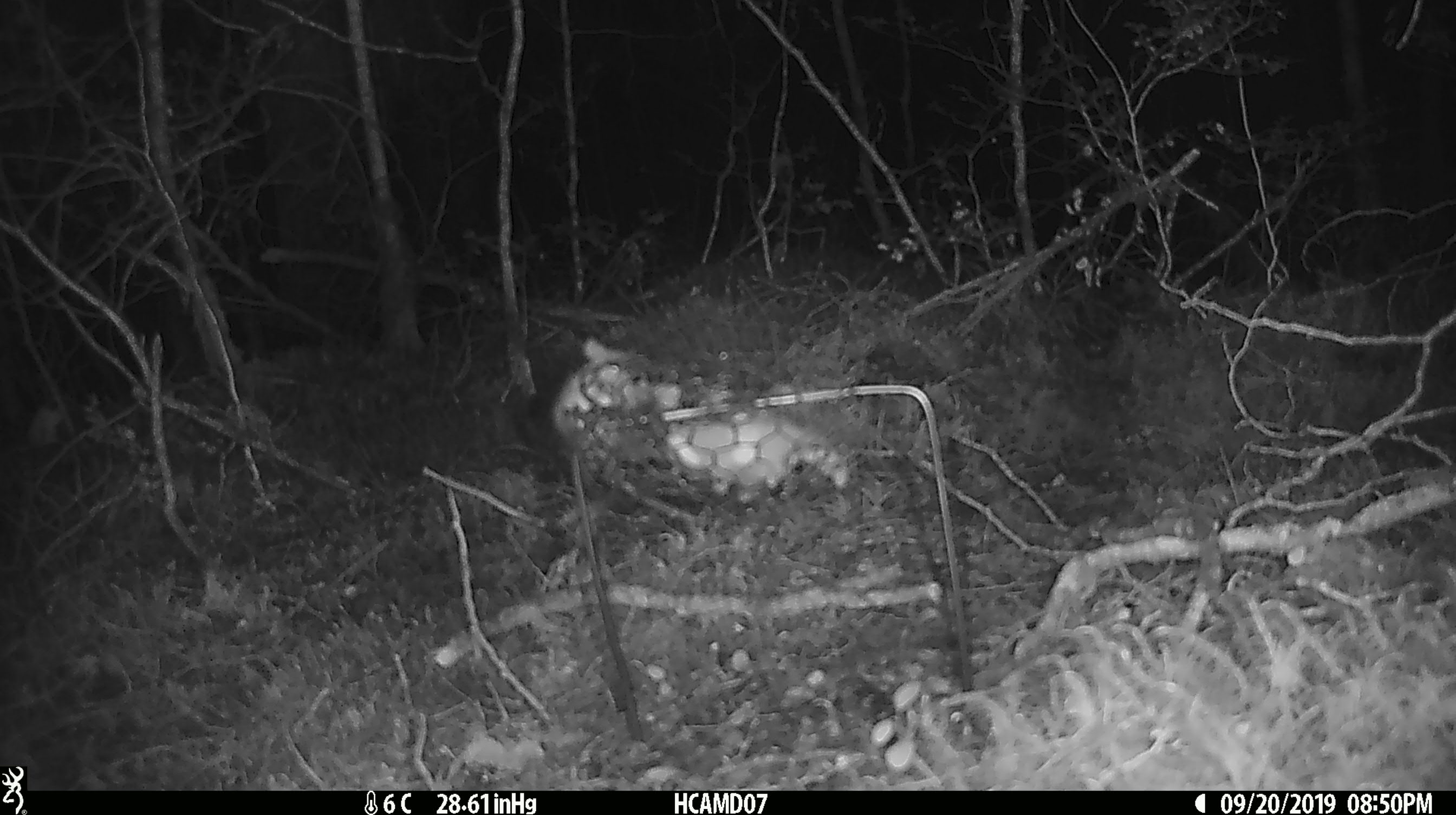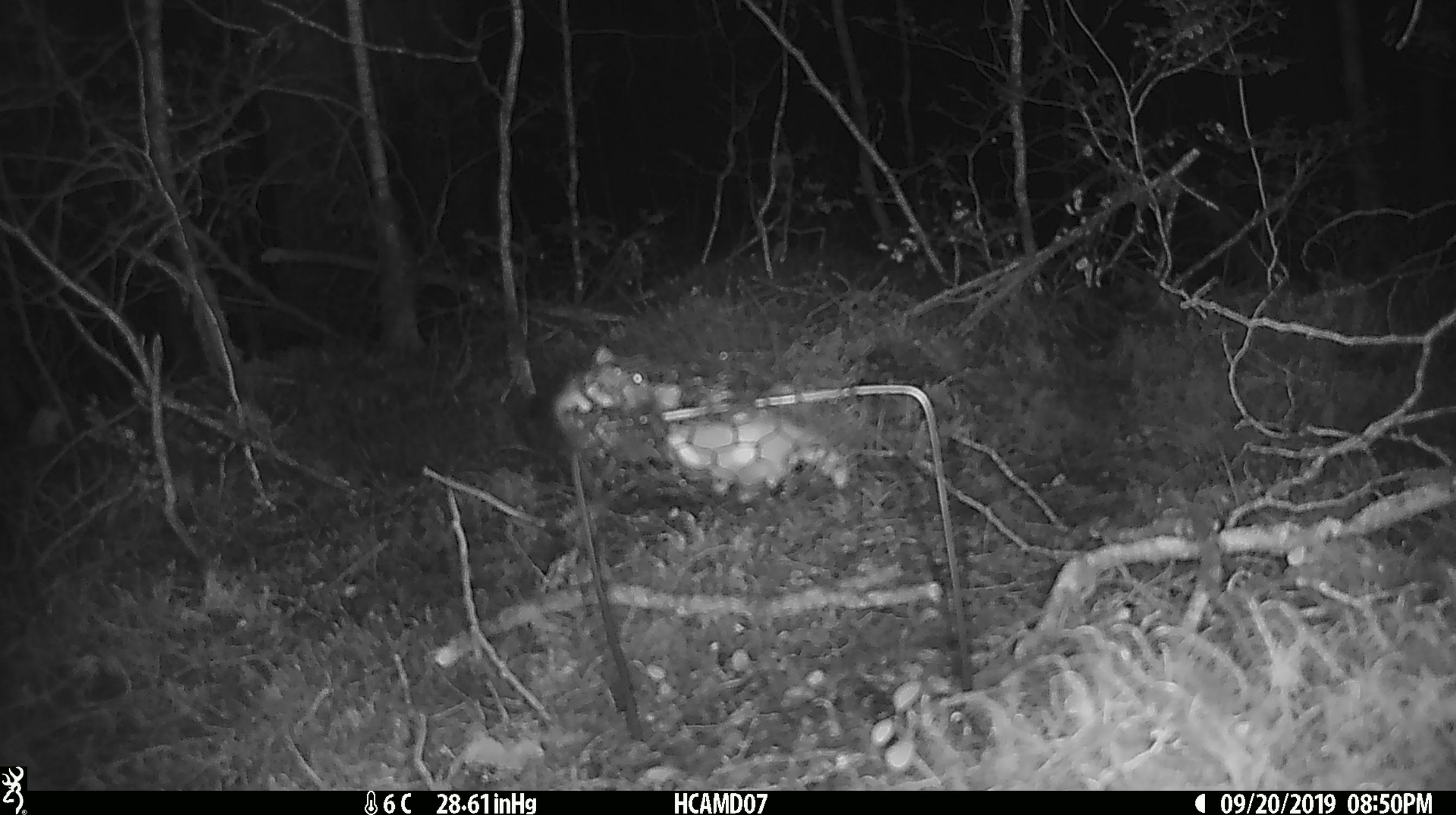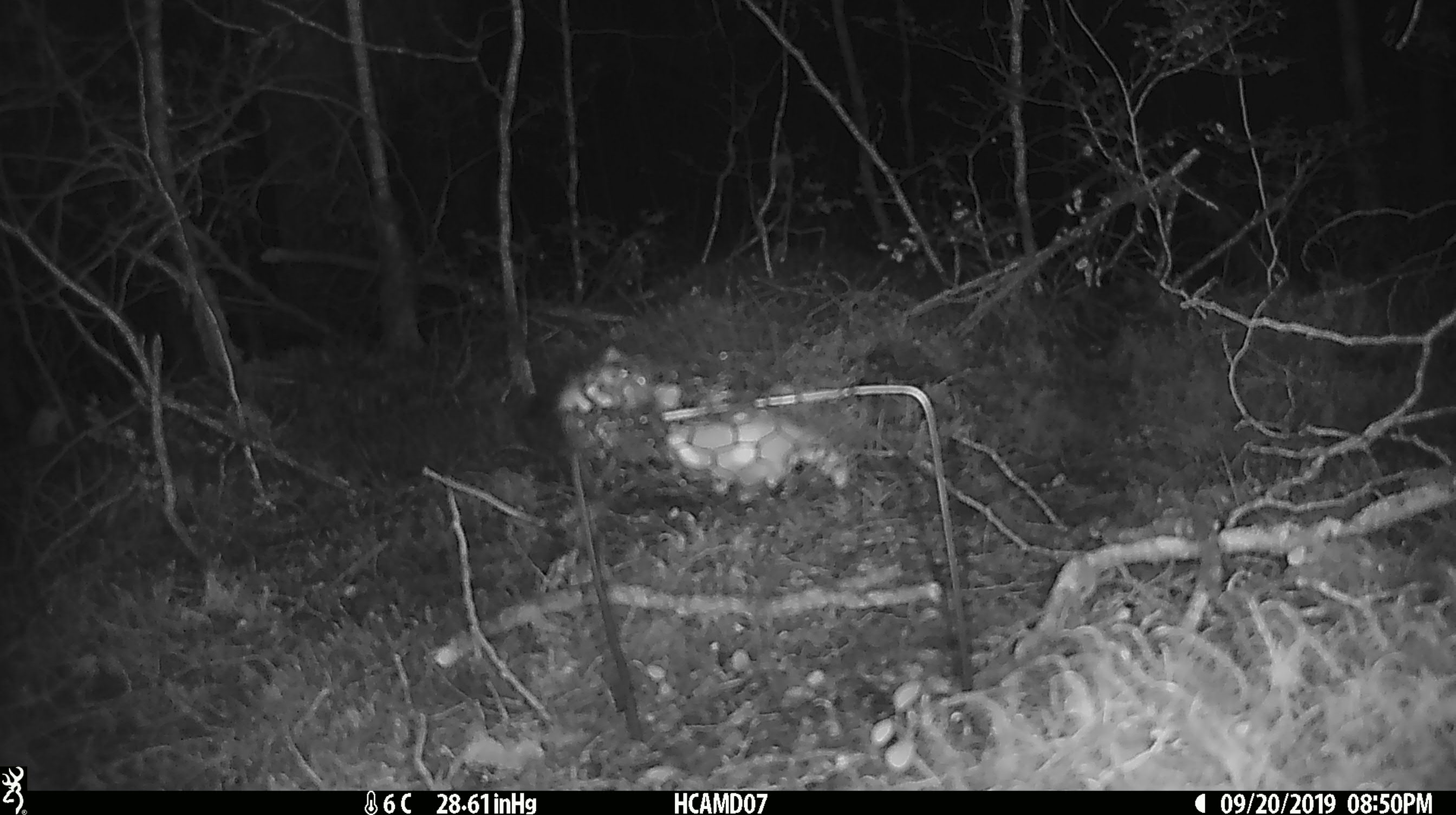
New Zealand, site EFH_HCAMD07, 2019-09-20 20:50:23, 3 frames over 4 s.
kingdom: Animalia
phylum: Chordata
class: Mammalia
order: Rodentia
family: Muridae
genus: Mus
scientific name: Mus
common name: mouse